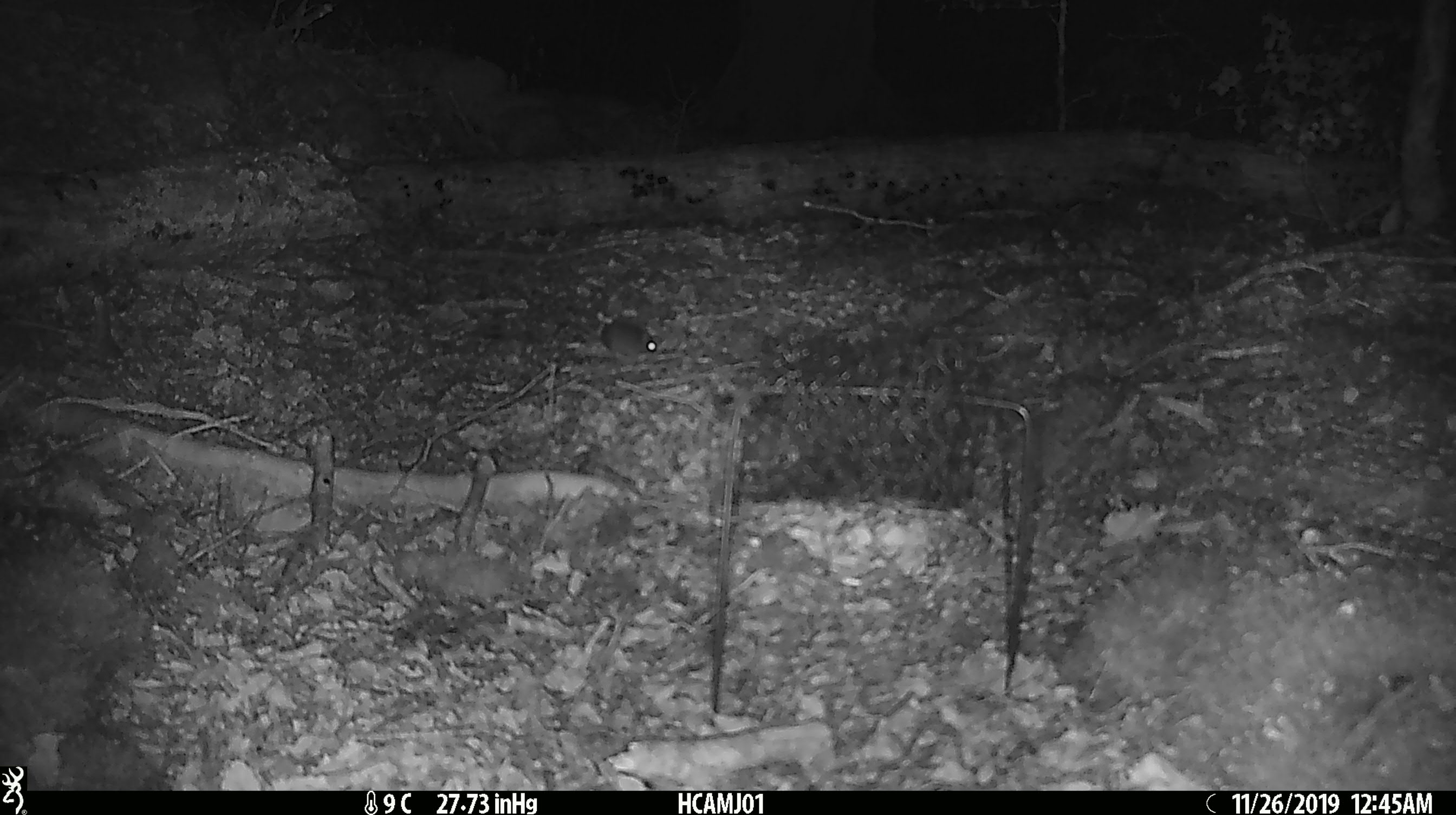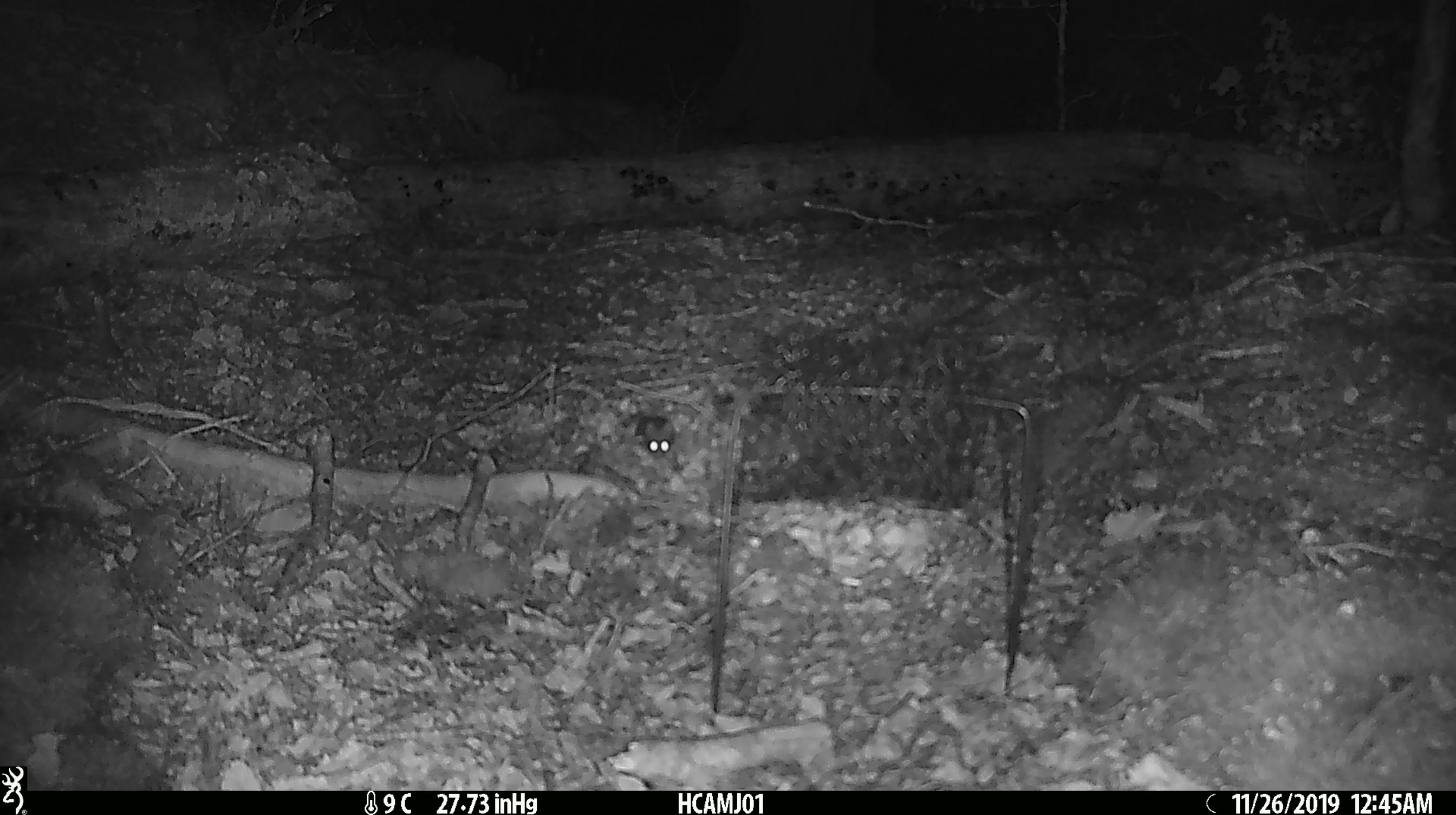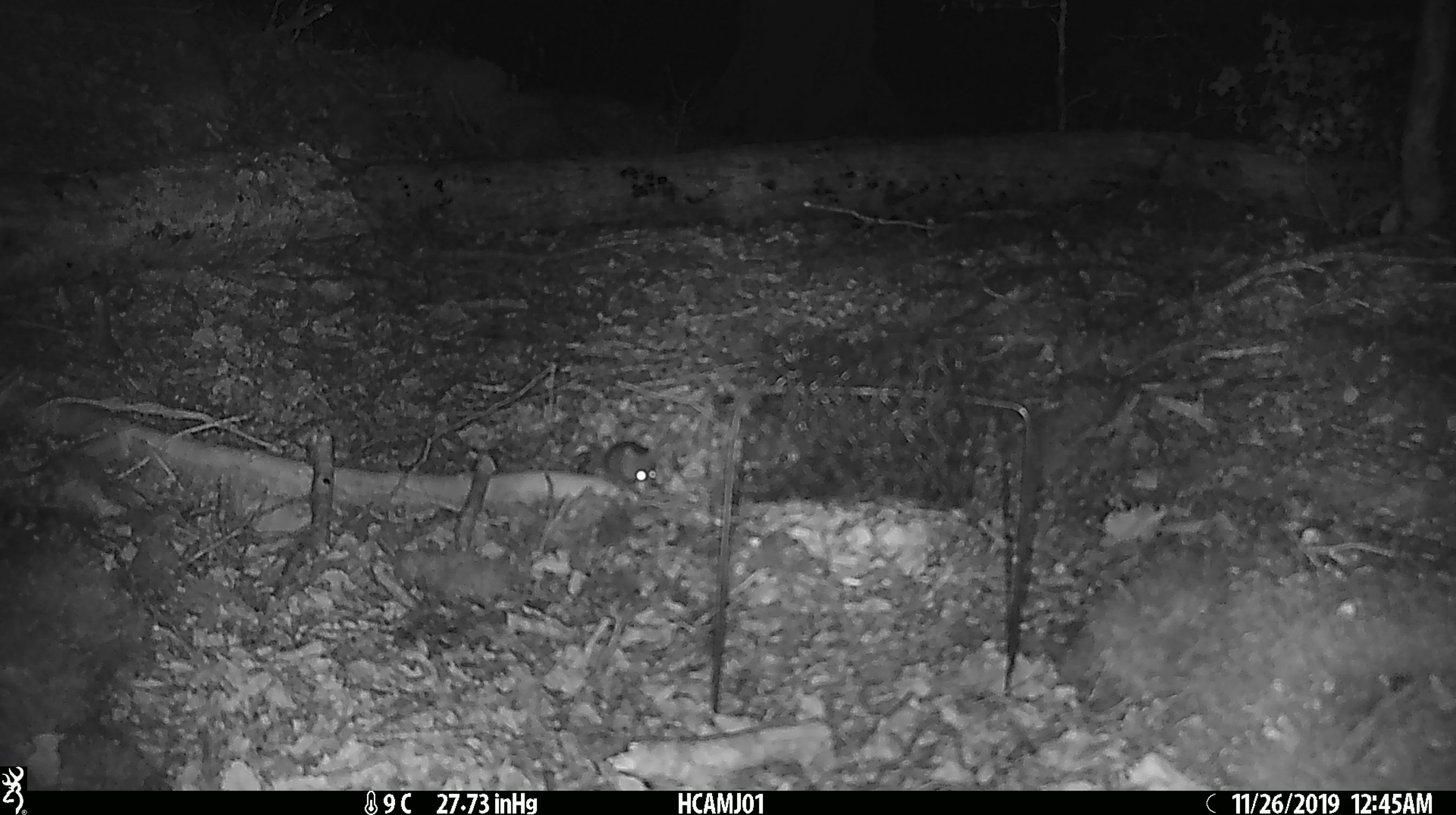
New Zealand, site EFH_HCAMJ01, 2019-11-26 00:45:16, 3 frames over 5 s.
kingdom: Animalia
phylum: Chordata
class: Mammalia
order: Rodentia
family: Muridae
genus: Mus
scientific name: Mus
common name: mouse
Mouse (Mus).